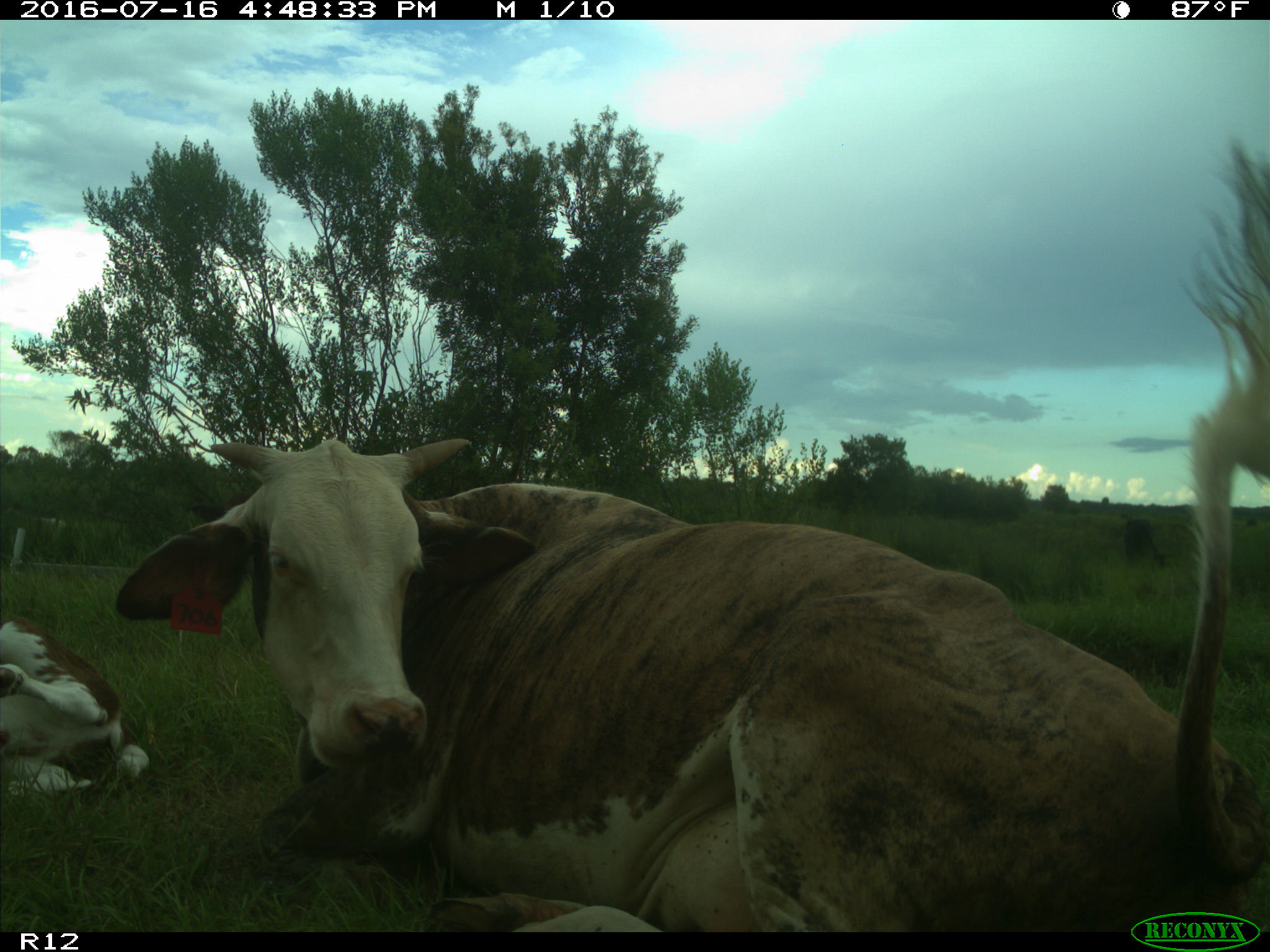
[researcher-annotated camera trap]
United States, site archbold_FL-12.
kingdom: Animalia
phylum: Chordata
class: Mammalia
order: Artiodactyla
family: Bovidae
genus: Bos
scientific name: Bos taurus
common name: domestic cow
Bos taurus (domestic cow).